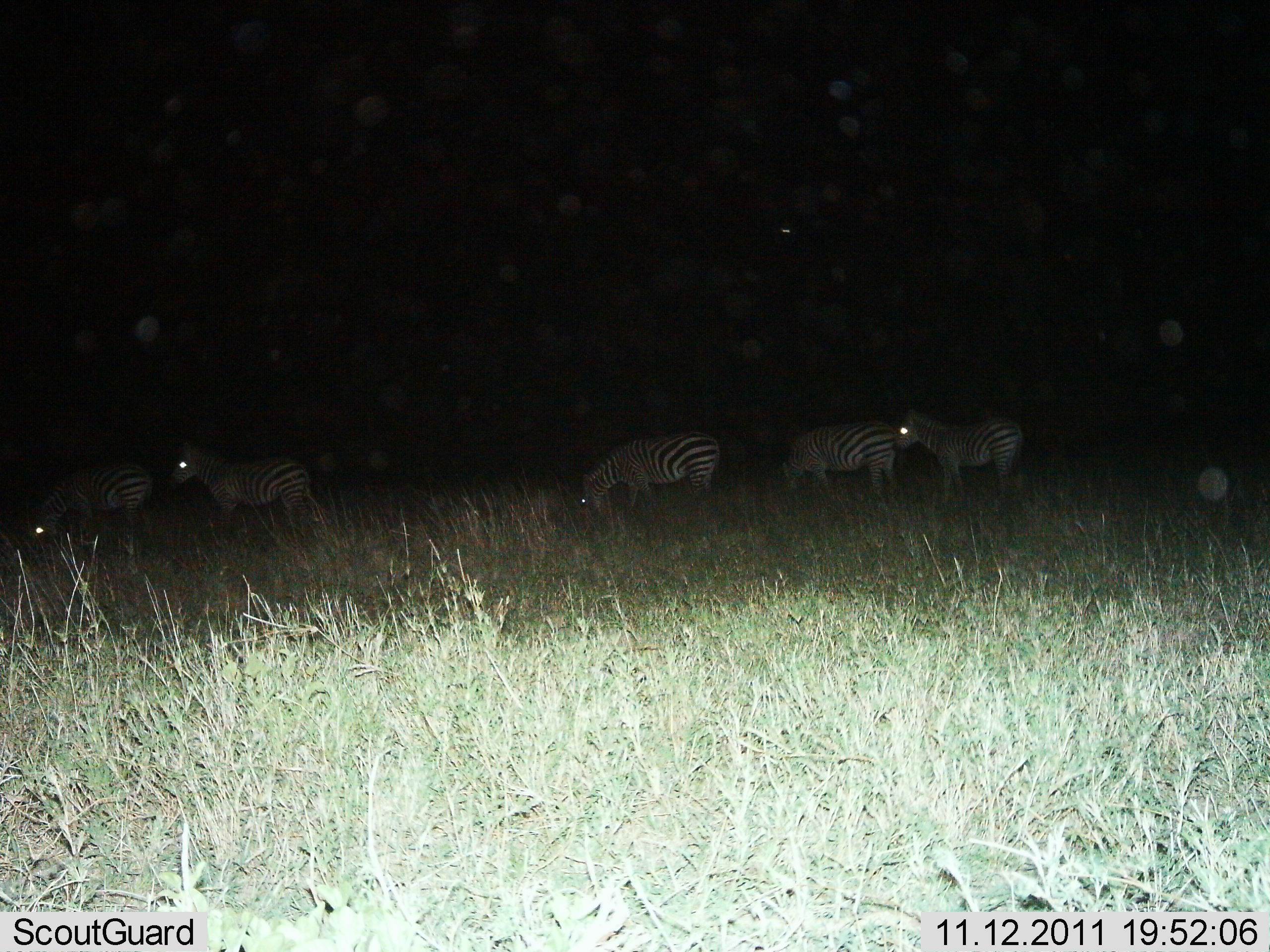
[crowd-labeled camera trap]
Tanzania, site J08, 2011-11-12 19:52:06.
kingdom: Animalia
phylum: Chordata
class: Mammalia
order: Perissodactyla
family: Equidae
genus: Equus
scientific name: Equus quagga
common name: plains zebra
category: zebra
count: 5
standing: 58%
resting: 0%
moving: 25%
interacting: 0%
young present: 0%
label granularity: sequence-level